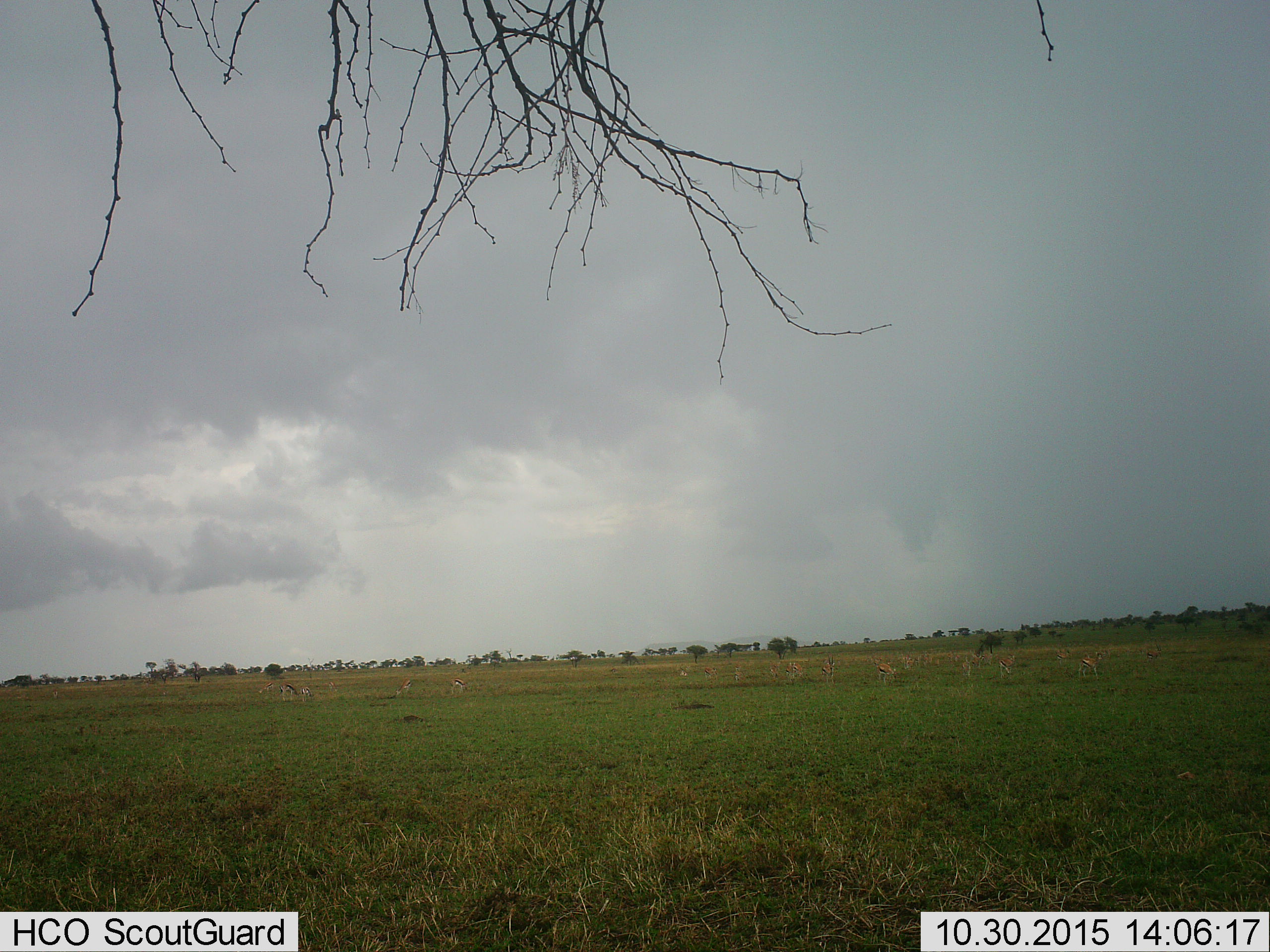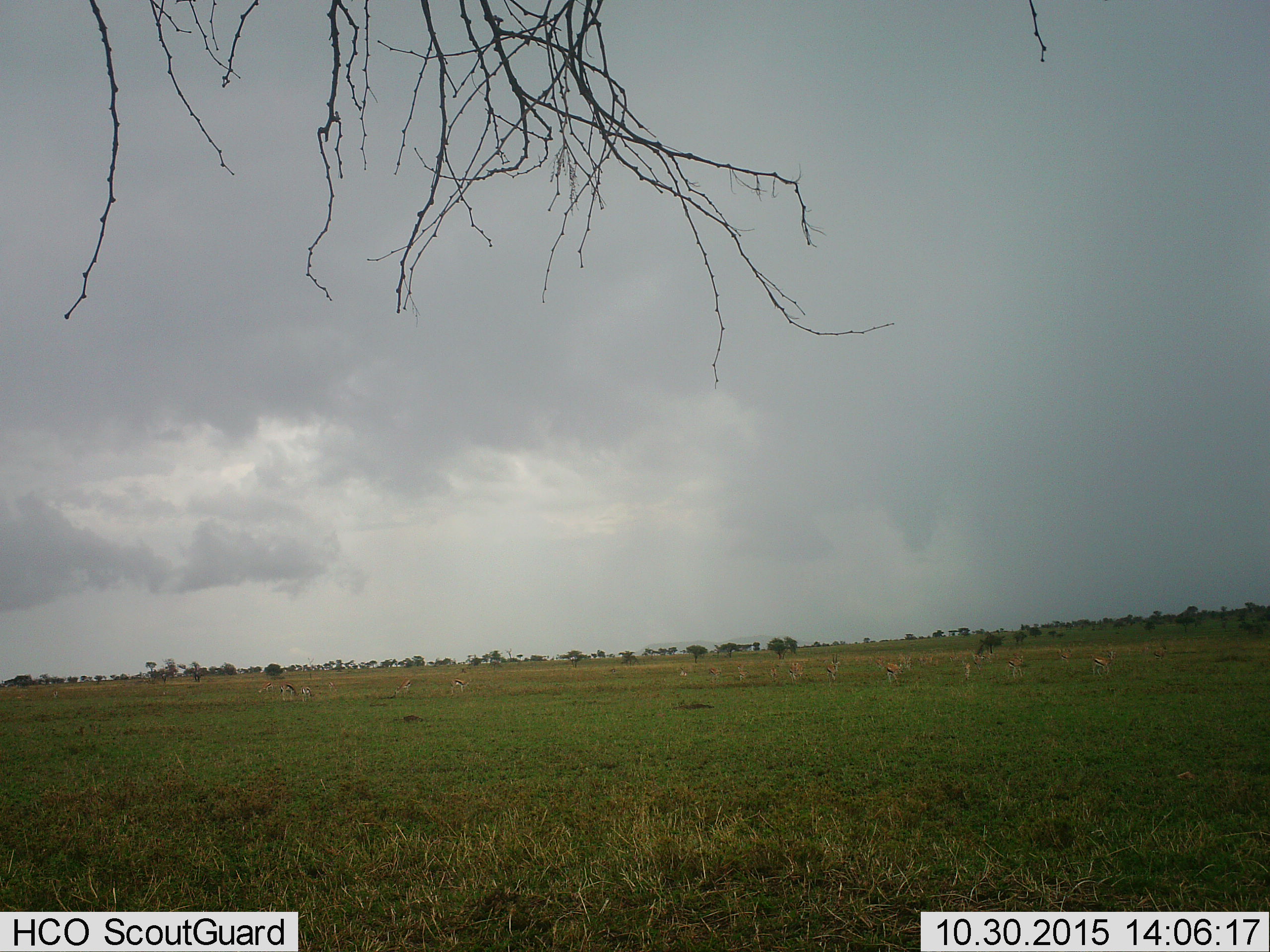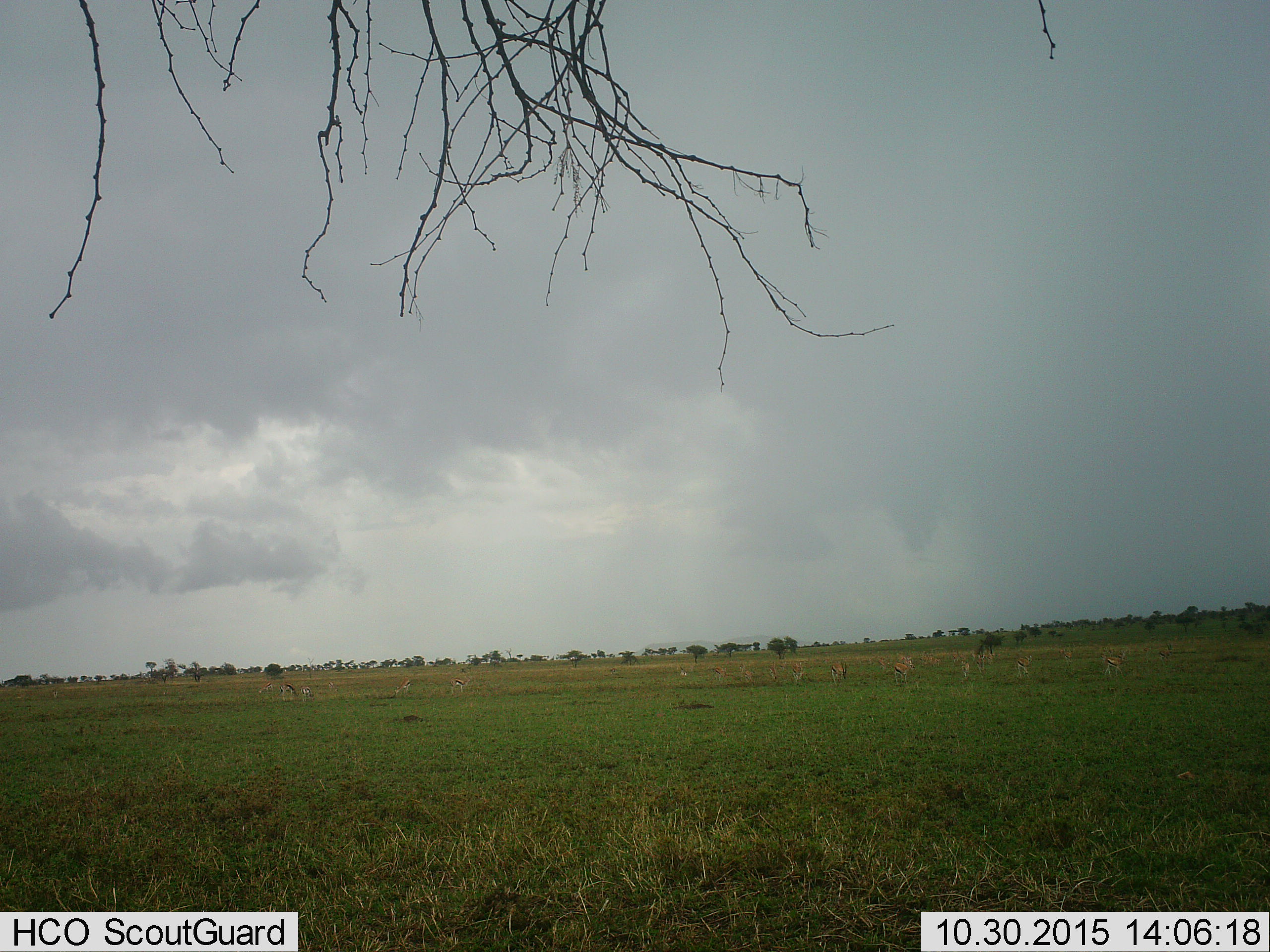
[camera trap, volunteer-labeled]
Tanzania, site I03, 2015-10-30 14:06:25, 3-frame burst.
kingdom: Animalia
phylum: Chordata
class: Mammalia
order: Artiodactyla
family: Bovidae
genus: Eudorcas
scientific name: Eudorcas thomsonii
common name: thomson's gazelle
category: gazellethomsons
Gazellethomsons (thomson's gazelle) (Eudorcas thomsonii), count 11-50. Behavior (volunteer vote fractions): standing 29%, resting 14%, moving 43%, interacting 0%. Young present (vote fraction): 0%. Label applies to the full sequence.